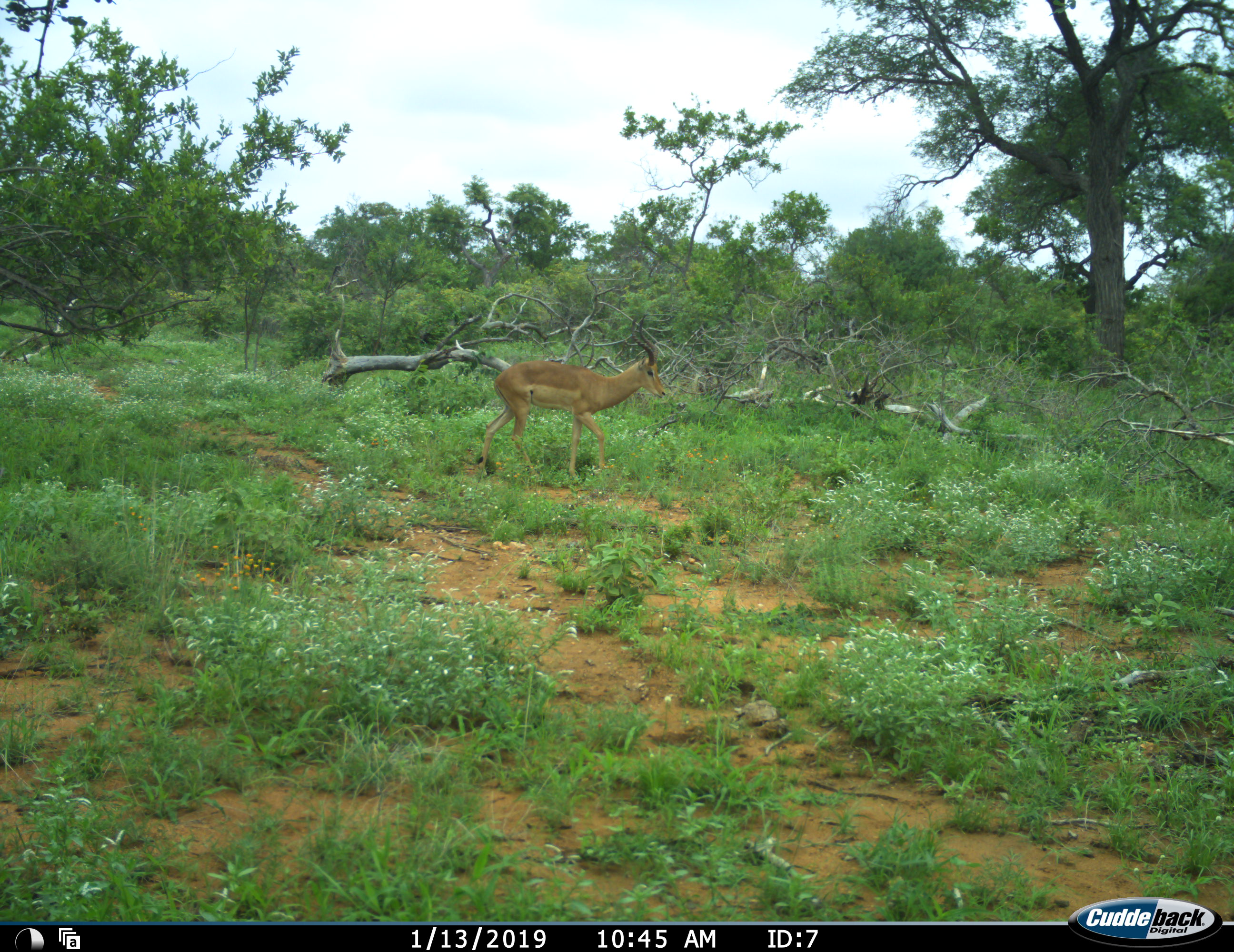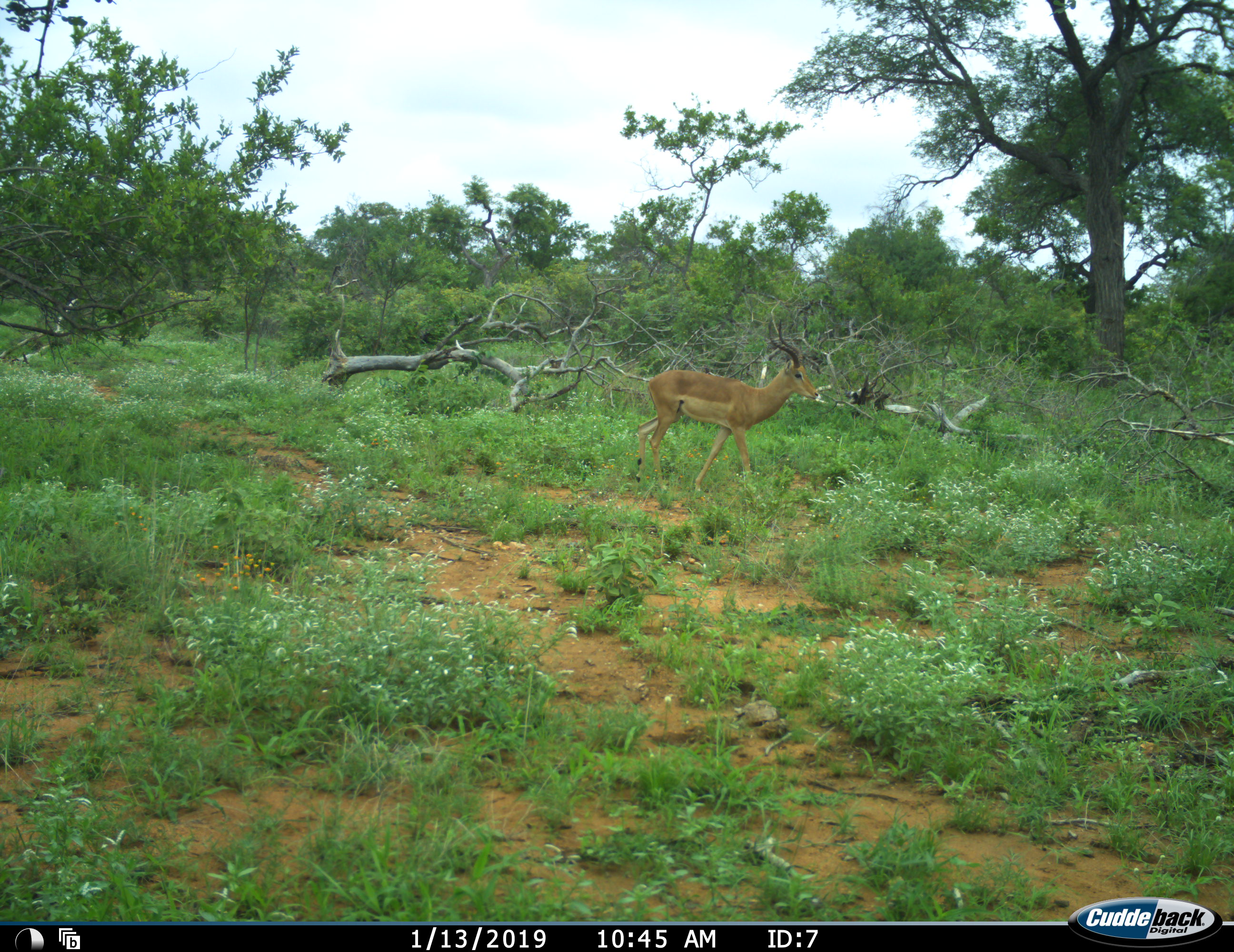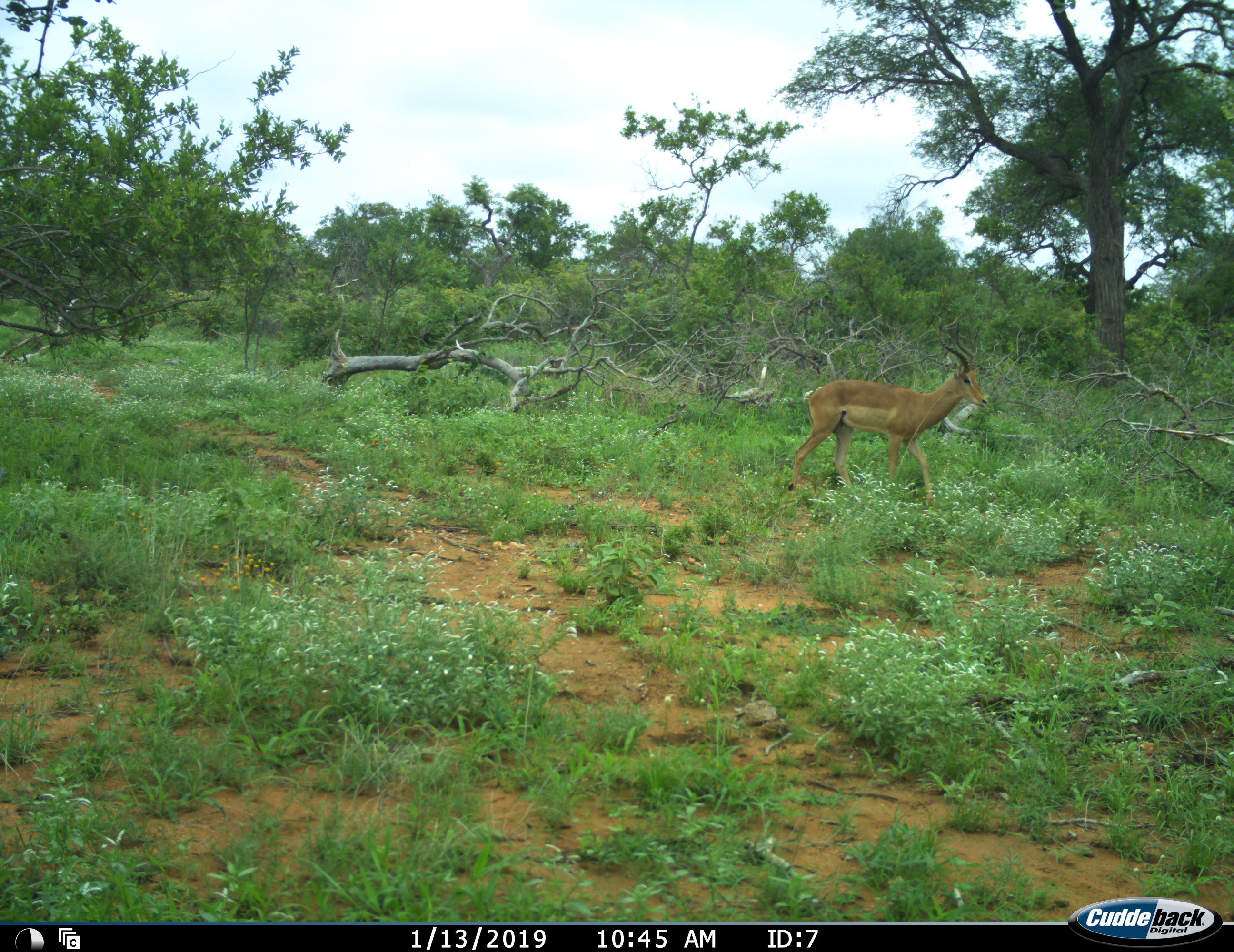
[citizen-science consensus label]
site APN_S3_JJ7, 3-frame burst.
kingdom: Animalia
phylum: Chordata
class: Mammalia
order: Artiodactyla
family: Bovidae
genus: Aepyceros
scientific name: Aepyceros melampus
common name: impala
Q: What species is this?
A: Impala (Aepyceros melampus).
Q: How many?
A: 1.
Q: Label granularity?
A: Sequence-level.